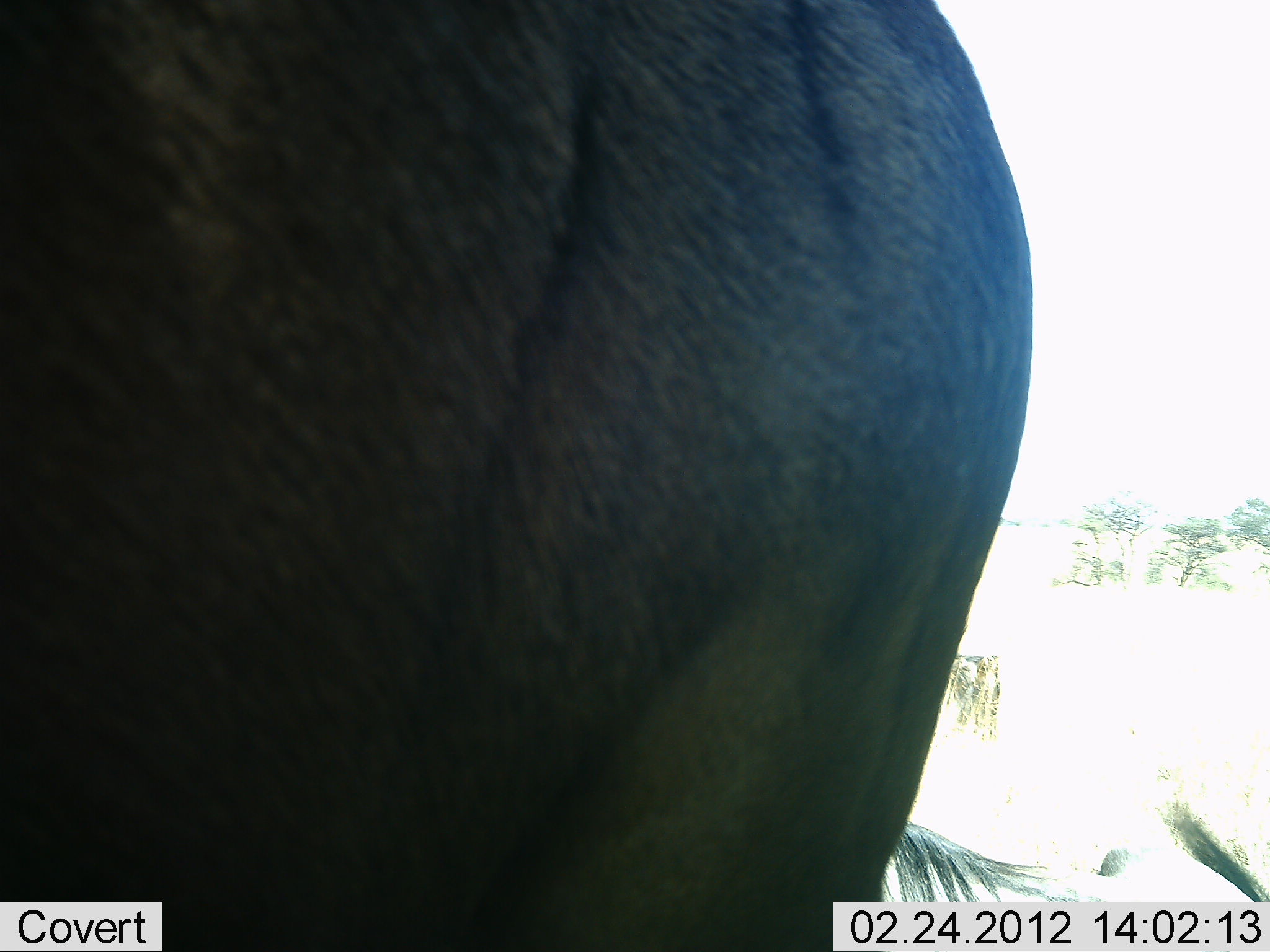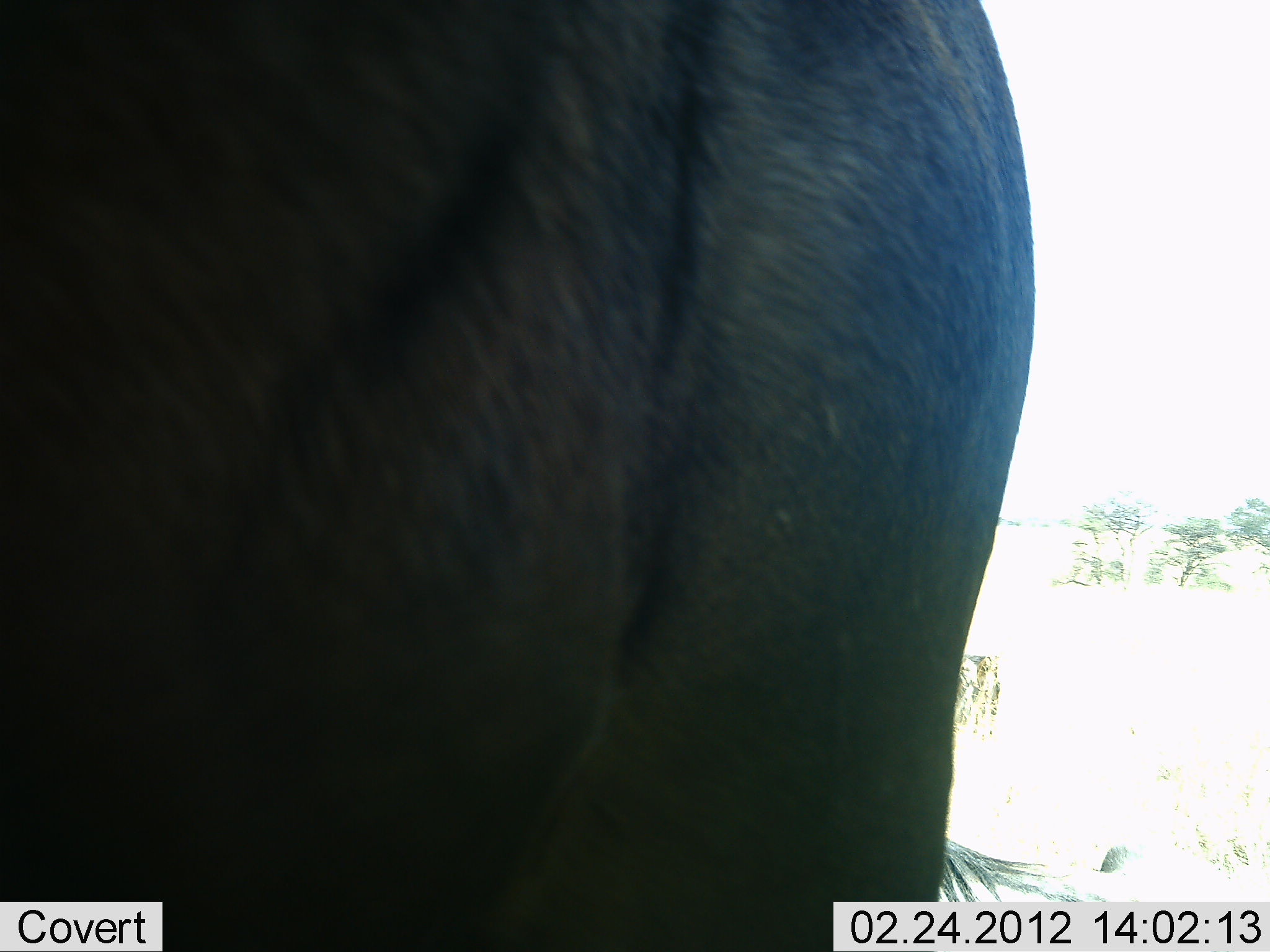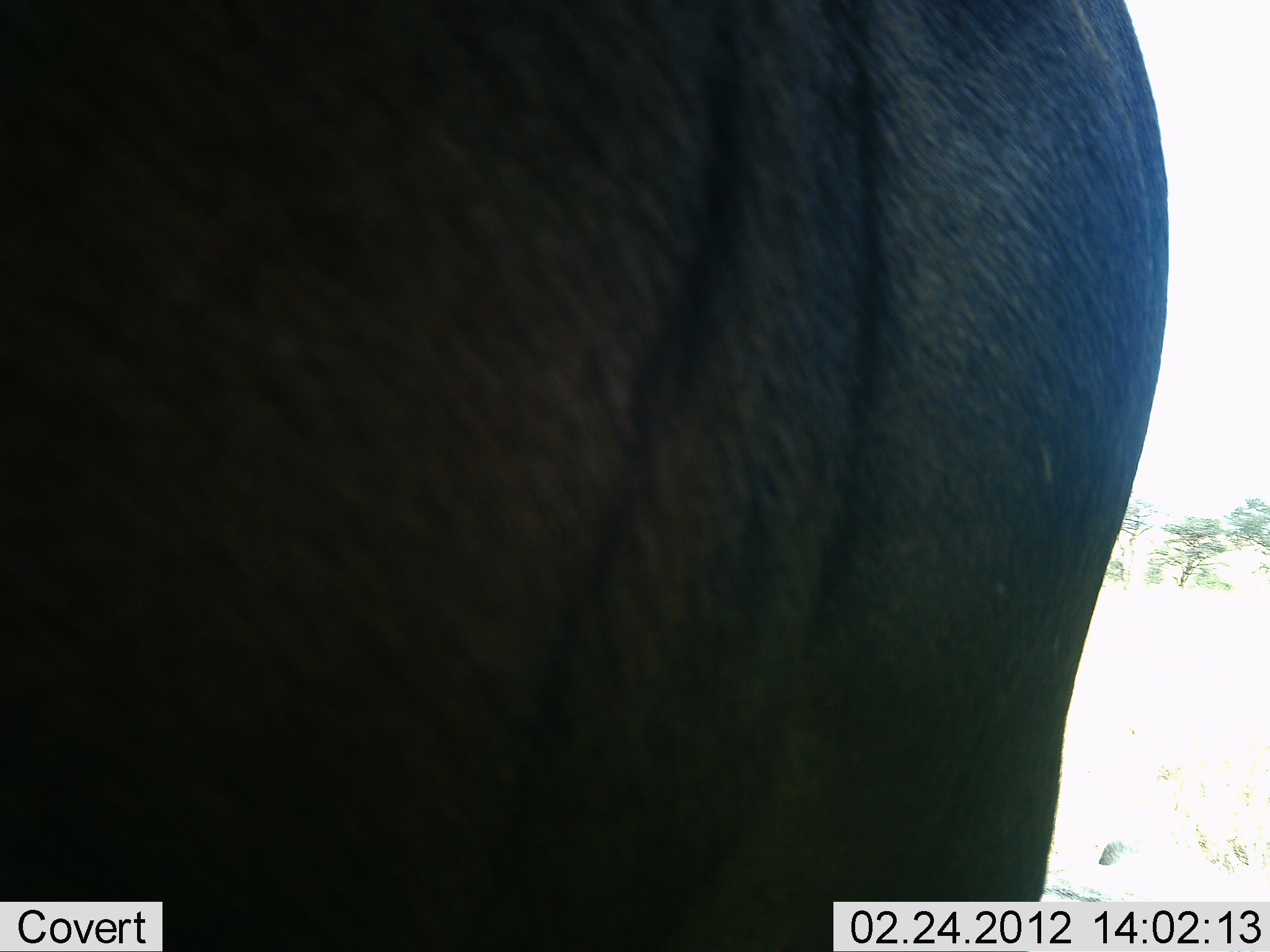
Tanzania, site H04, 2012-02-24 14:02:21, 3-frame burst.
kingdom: Animalia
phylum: Chordata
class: Mammalia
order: Artiodactyla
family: Bovidae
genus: Connochaetes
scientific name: Connochaetes taurinus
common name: blue wildebeest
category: wildebeest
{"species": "wildebeest (blue wildebeest) (Connochaetes taurinus)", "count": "1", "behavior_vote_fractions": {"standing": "82%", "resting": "24%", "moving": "12%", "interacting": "0%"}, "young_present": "0%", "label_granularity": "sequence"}